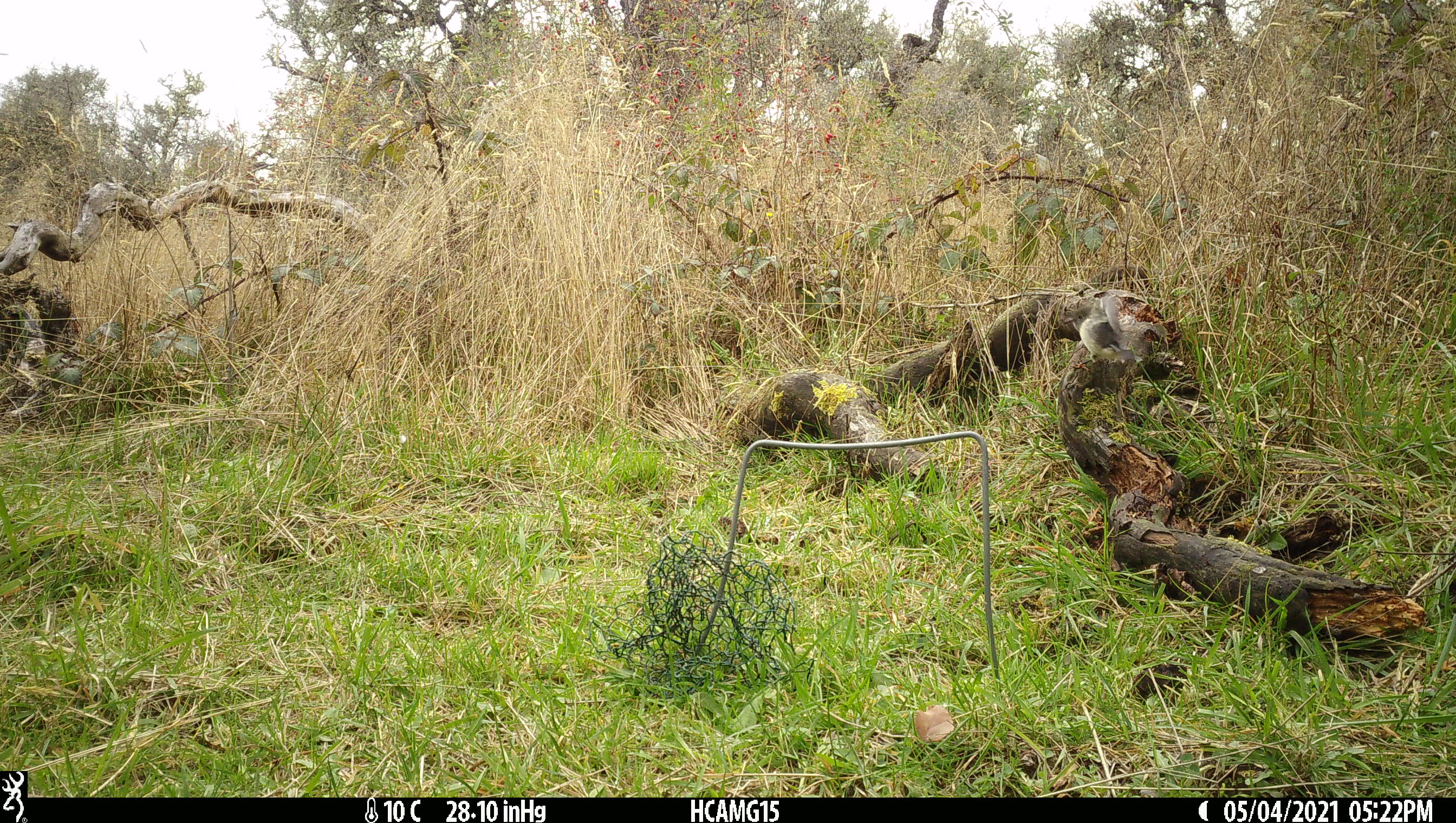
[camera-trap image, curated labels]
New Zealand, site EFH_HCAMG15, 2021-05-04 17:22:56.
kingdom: Animalia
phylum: Chordata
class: Aves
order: Passeriformes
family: Petroicidae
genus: Petroica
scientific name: Petroica macrocephala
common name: tomtit